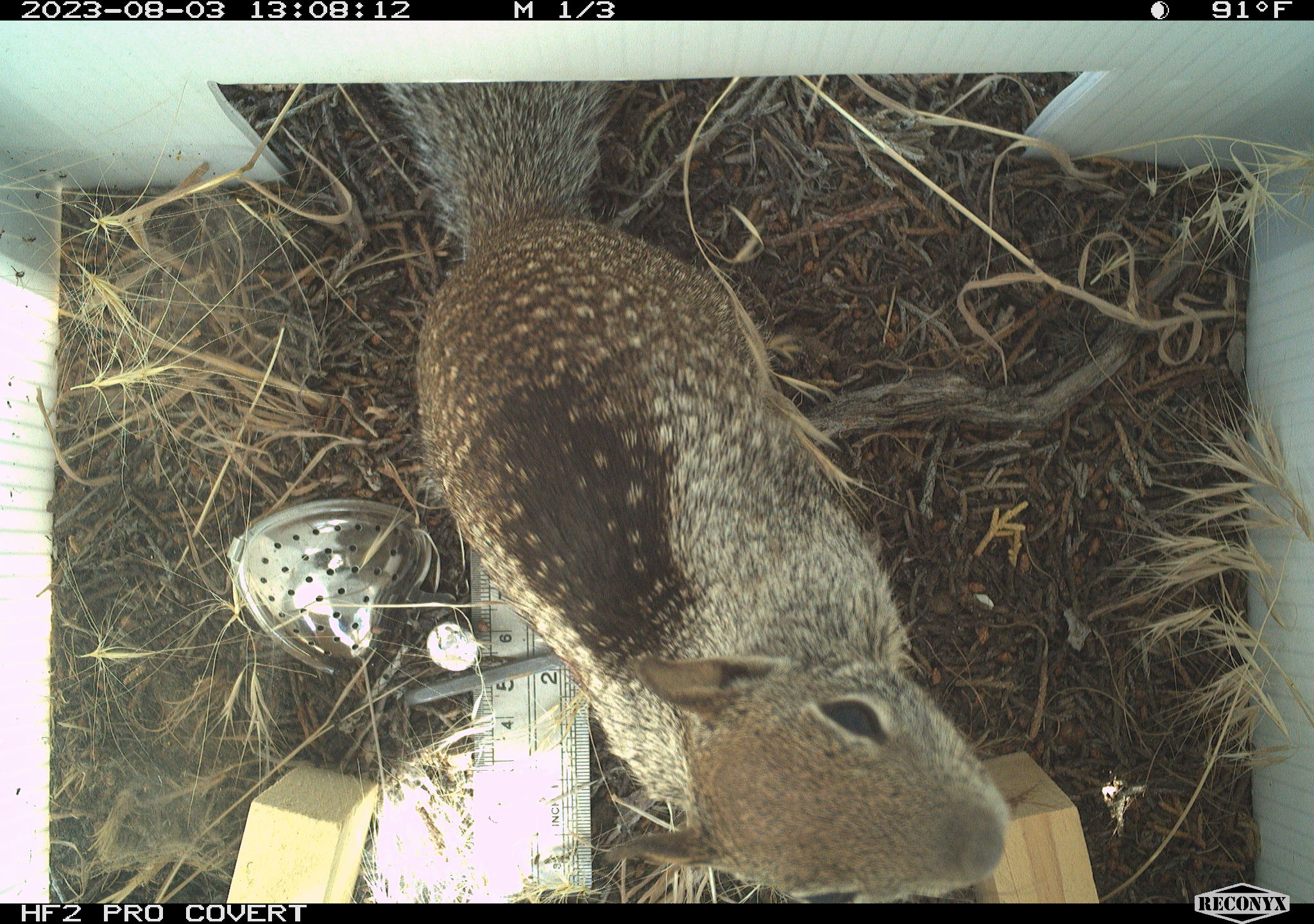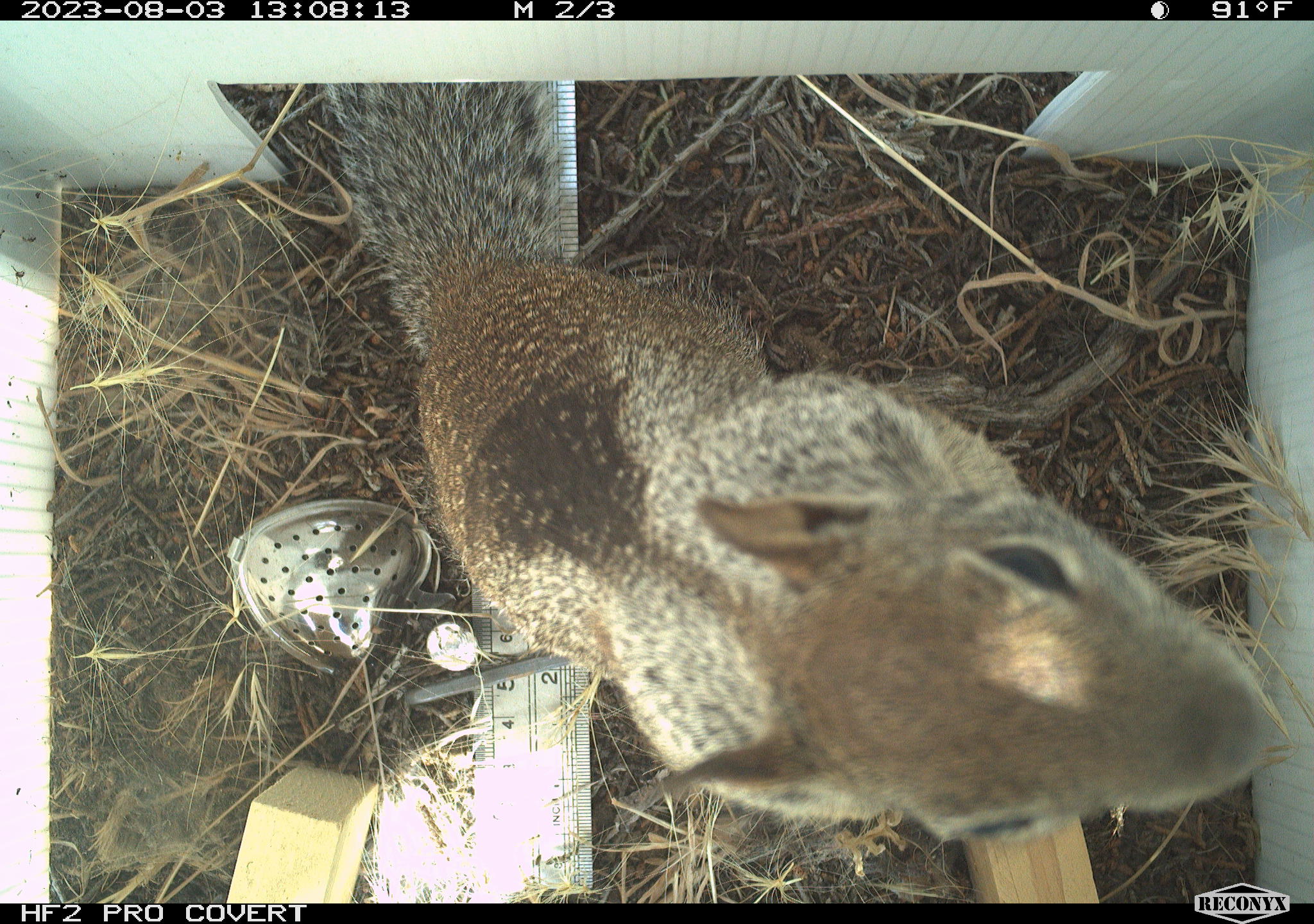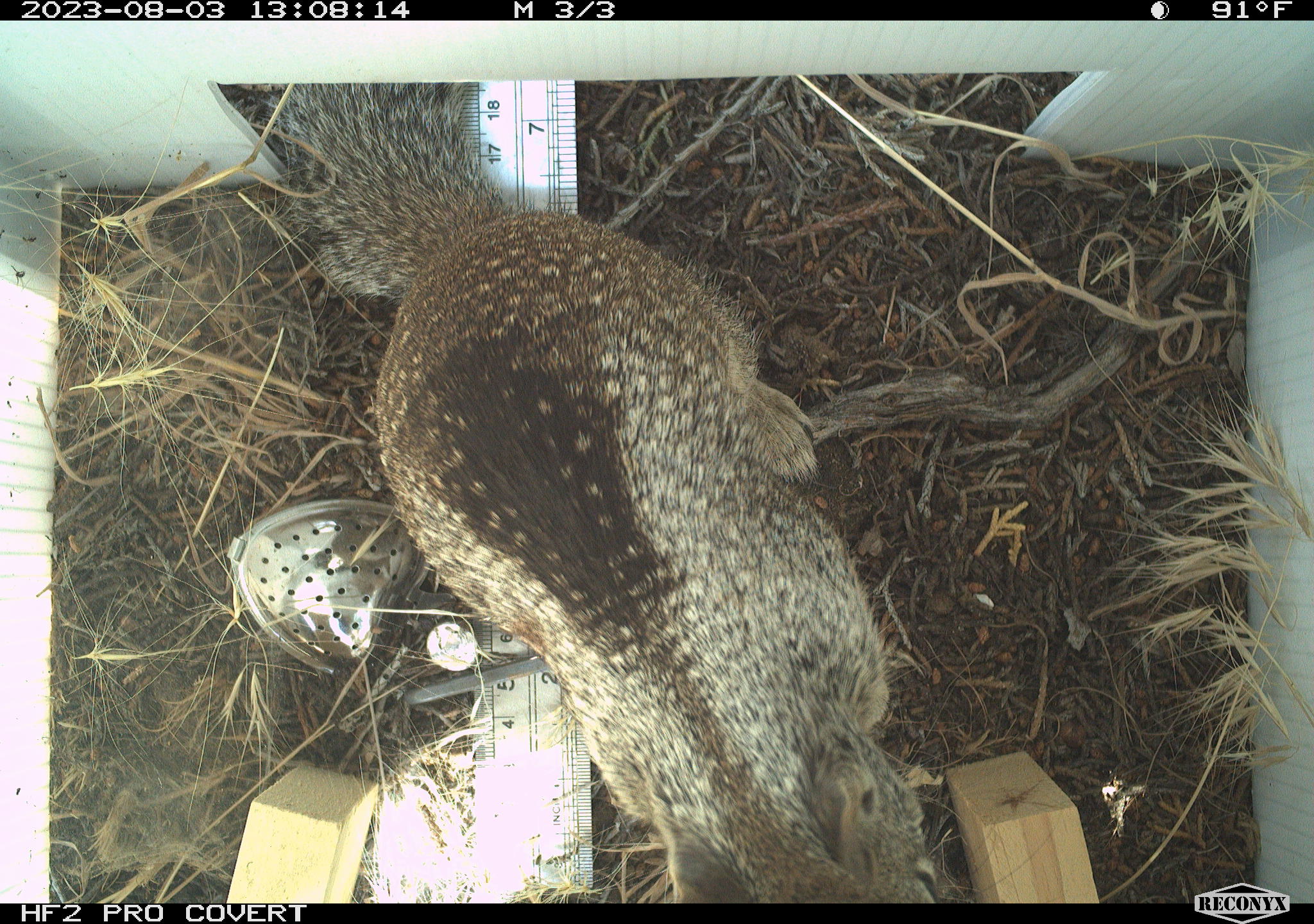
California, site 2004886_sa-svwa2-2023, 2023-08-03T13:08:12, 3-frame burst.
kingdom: Animalia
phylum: Chordata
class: Mammalia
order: Rodentia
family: Sciuridae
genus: Otospermophilus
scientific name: Otospermophilus beecheyi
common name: california ground squirrel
California ground squirrel (Otospermophilus beecheyi).